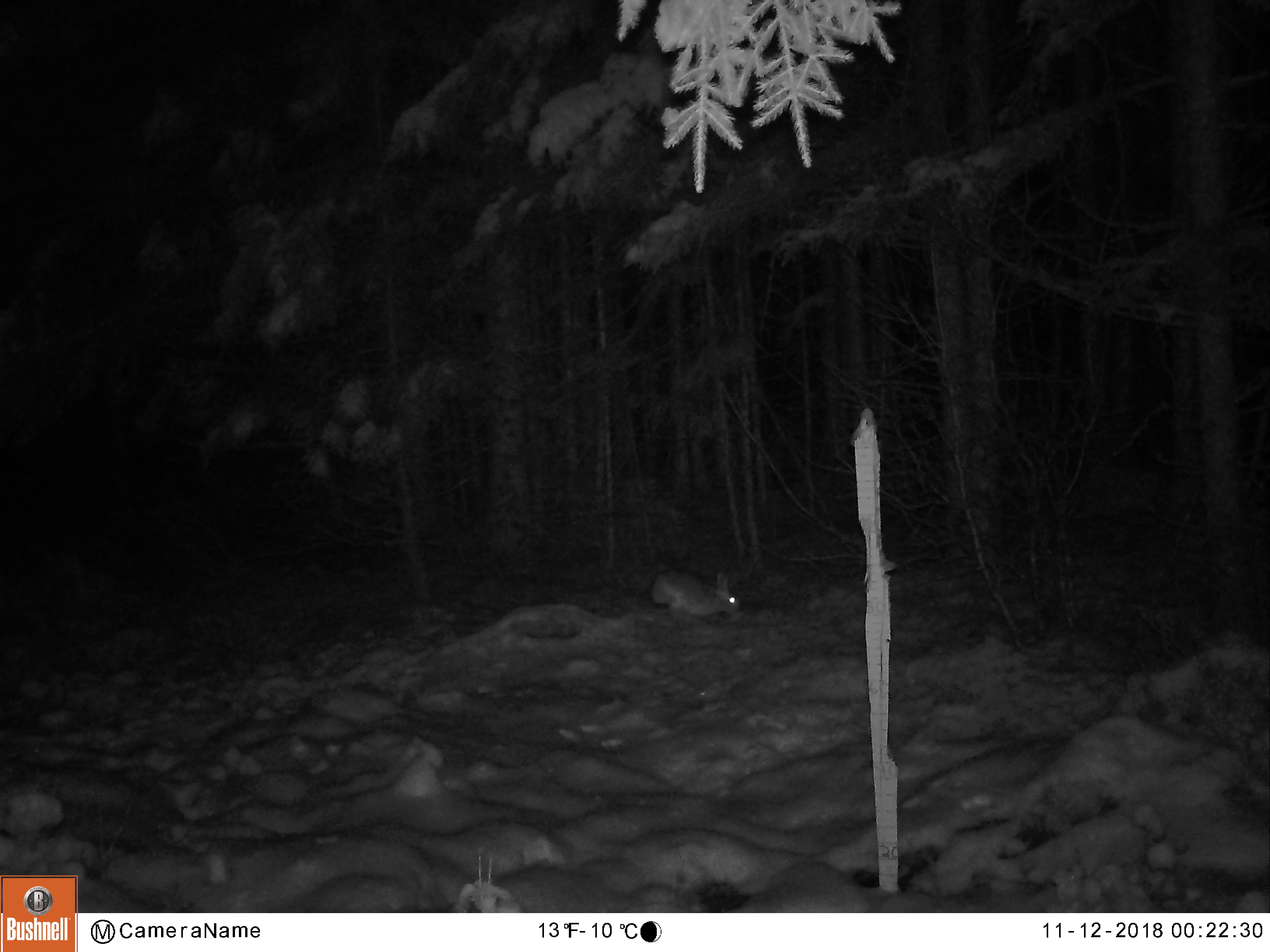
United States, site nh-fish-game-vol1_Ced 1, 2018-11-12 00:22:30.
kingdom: Animalia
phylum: Chordata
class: Mammalia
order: Lagomorpha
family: Leporidae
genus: Lepus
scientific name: Lepus americanus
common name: snowshoe hare